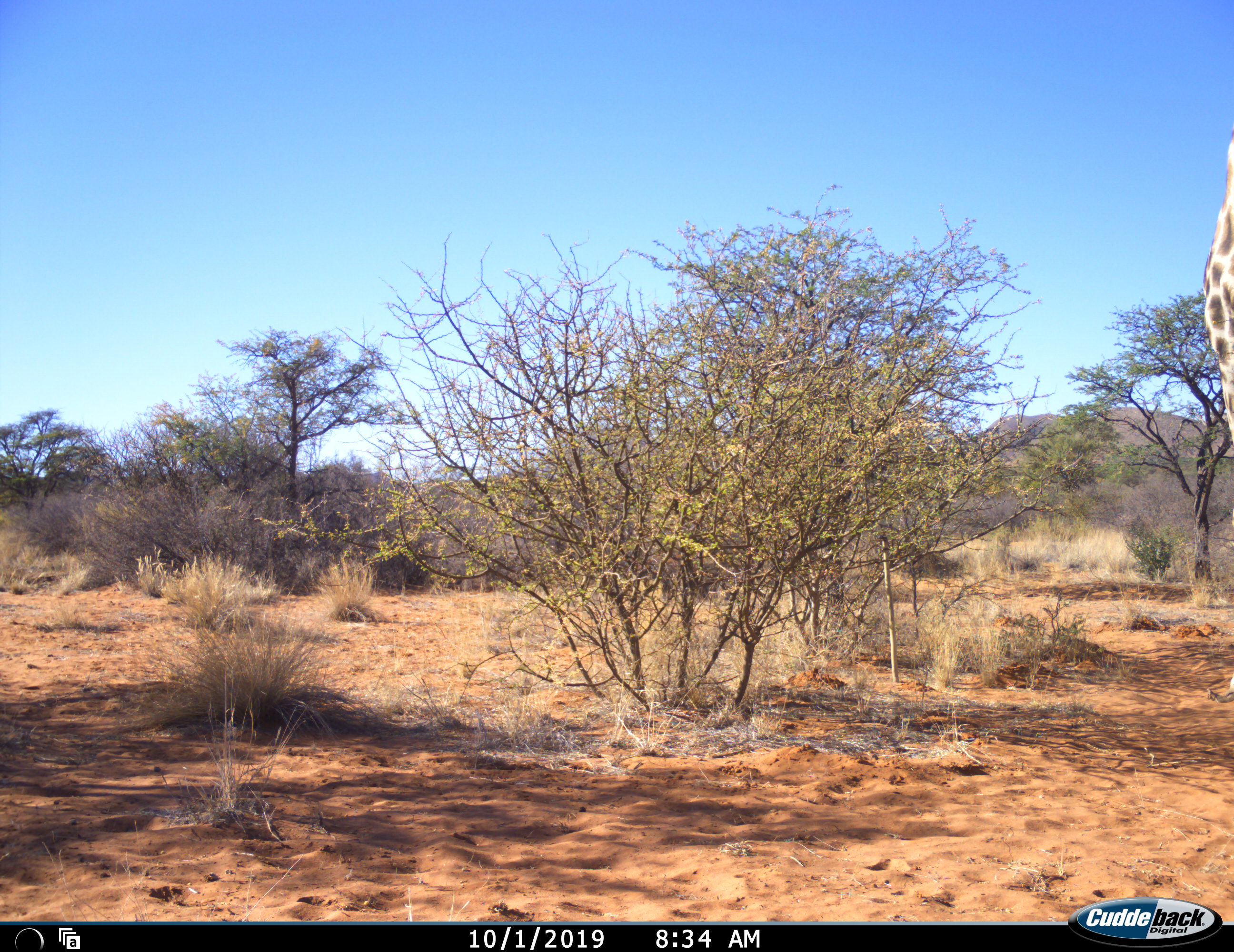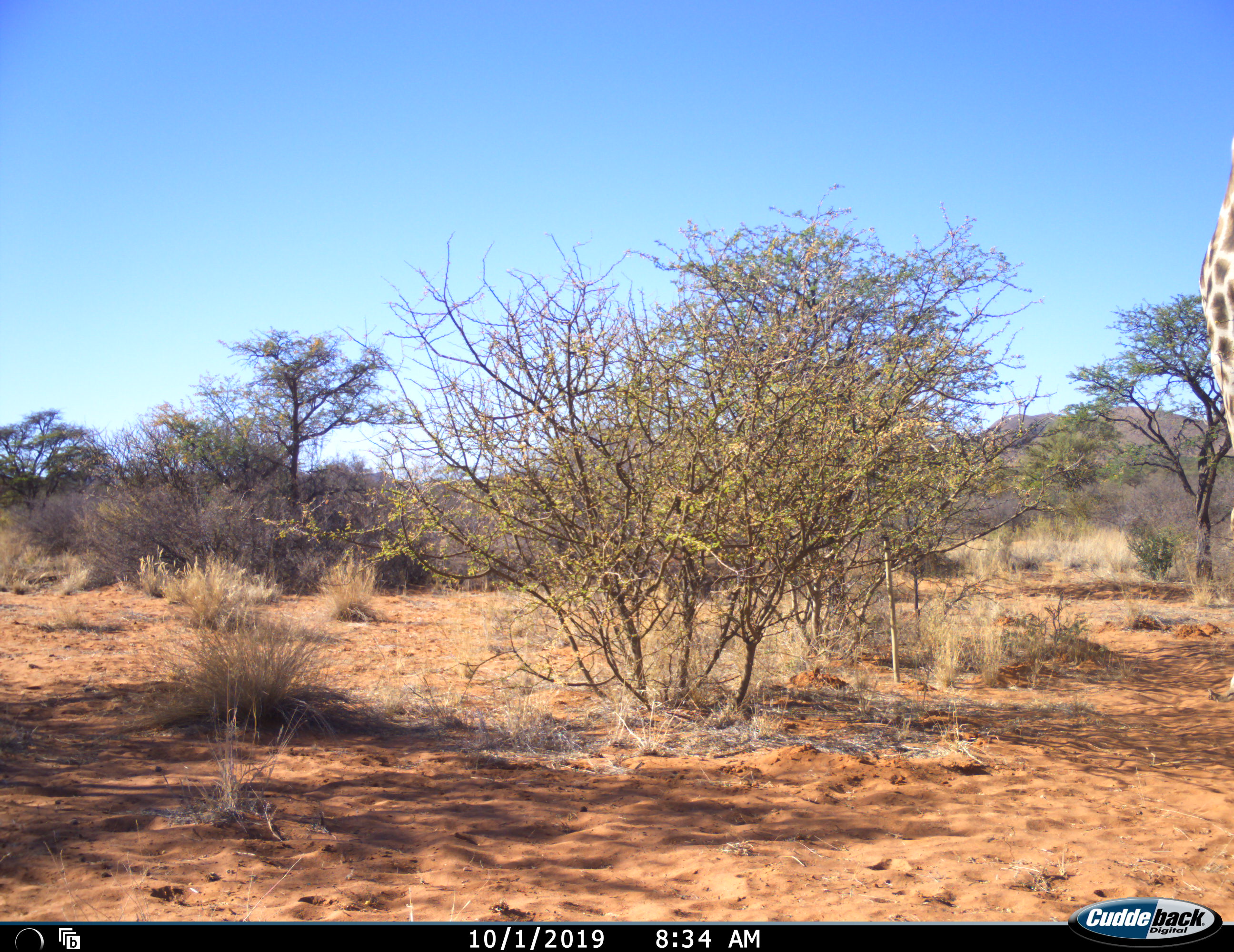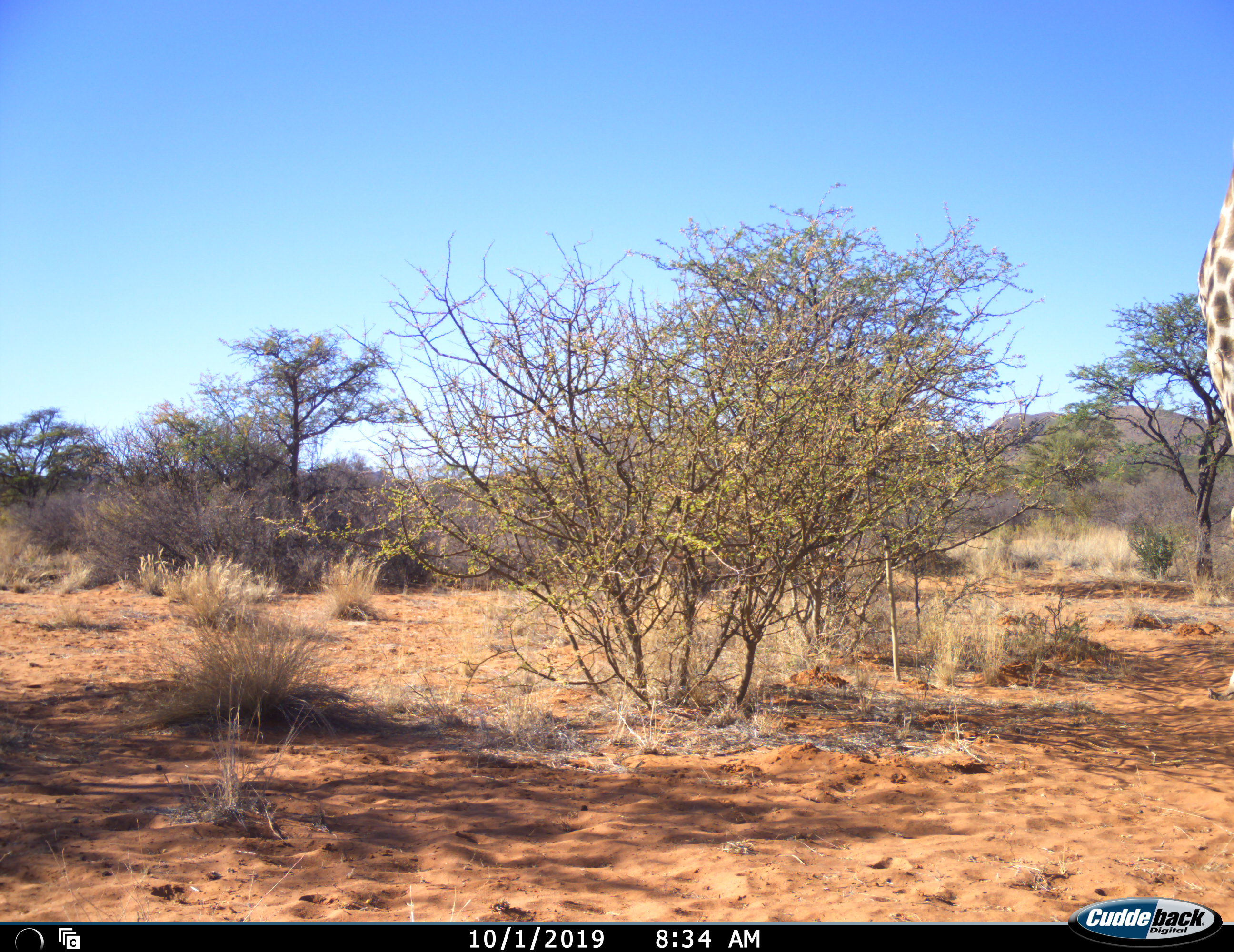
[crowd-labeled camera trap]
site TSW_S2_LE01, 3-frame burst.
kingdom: Animalia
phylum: Chordata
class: Mammalia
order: Artiodactyla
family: Giraffidae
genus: Giraffa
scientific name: Giraffa camelopardalis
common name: giraffe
Giraffe (Giraffa camelopardalis), count 1. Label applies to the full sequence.